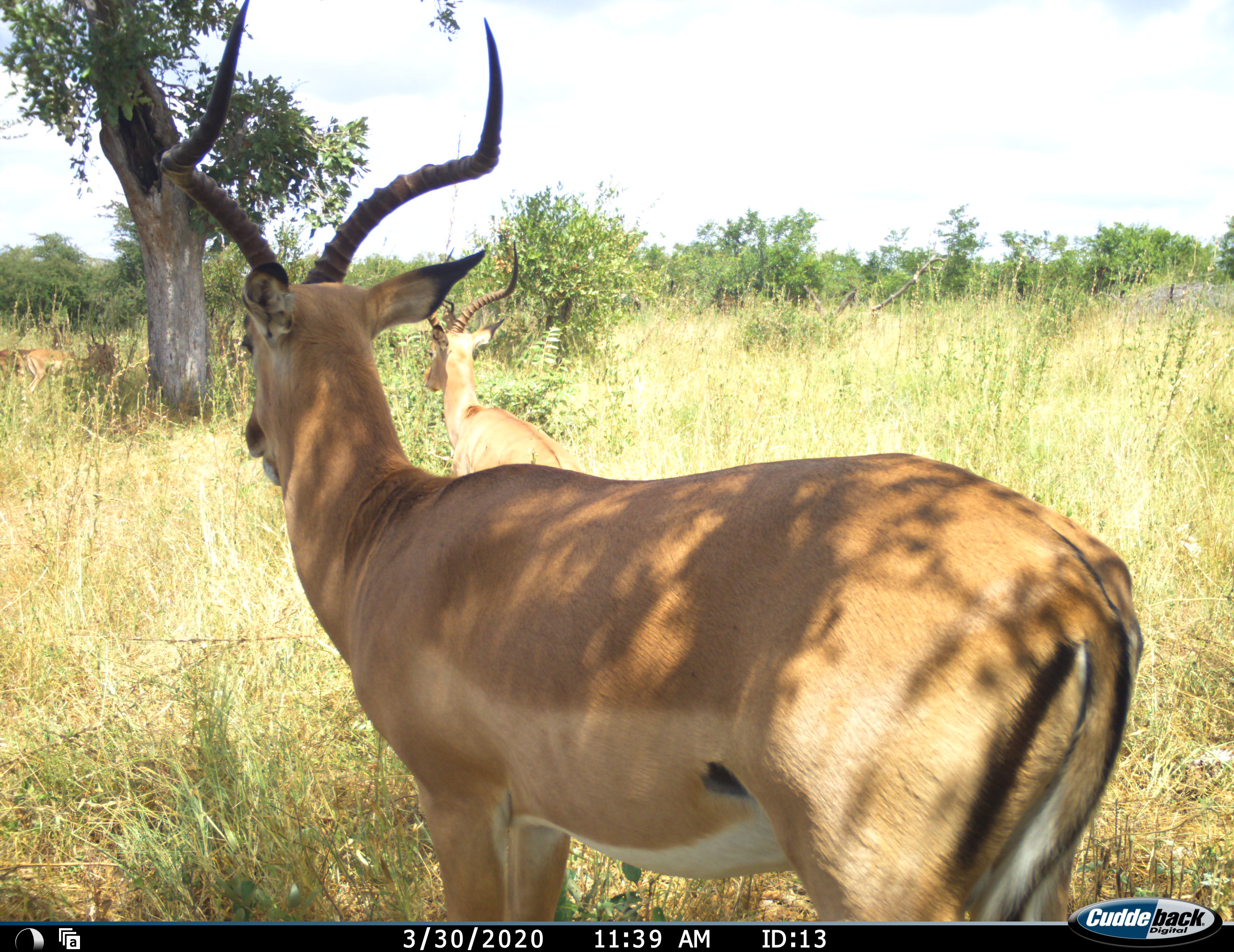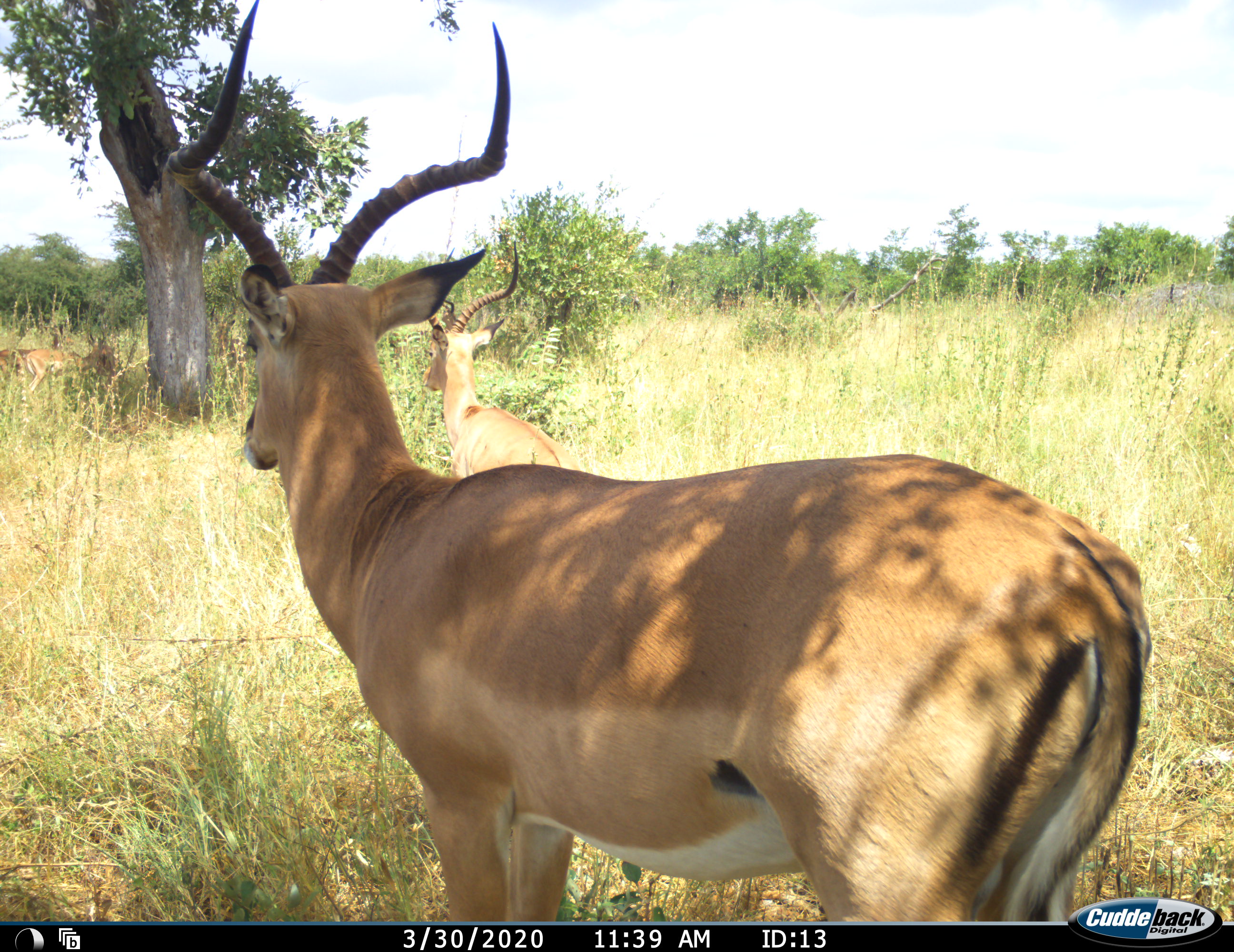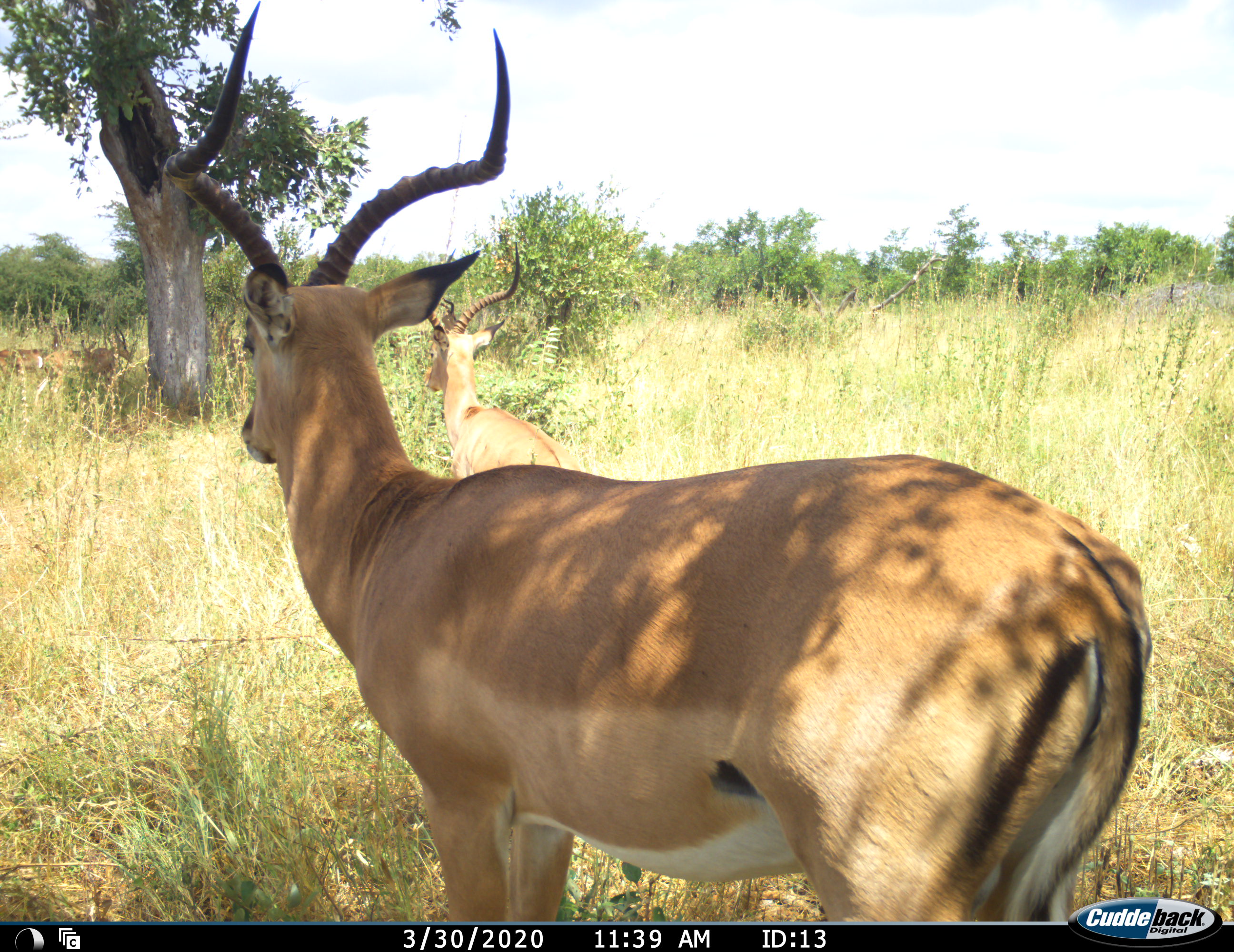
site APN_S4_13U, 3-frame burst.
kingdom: Animalia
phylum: Chordata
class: Mammalia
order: Artiodactyla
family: Bovidae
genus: Aepyceros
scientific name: Aepyceros melampus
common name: impala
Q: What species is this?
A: Impala (Aepyceros melampus).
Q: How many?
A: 4.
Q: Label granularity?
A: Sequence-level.